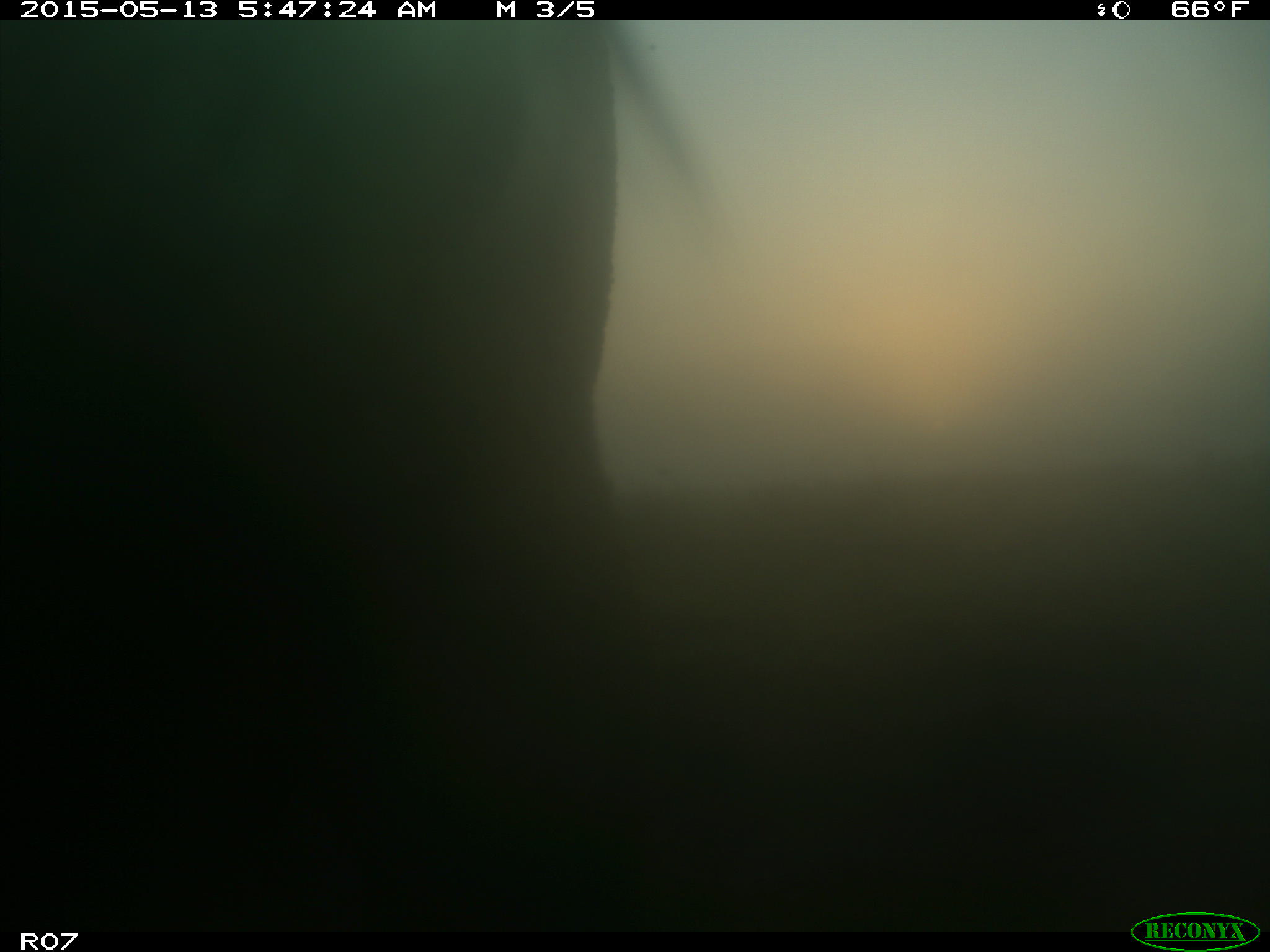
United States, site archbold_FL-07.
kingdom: Animalia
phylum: Chordata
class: Mammalia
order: Artiodactyla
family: Bovidae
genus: Bos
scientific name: Bos taurus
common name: domestic cow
Bos taurus (domestic cow).